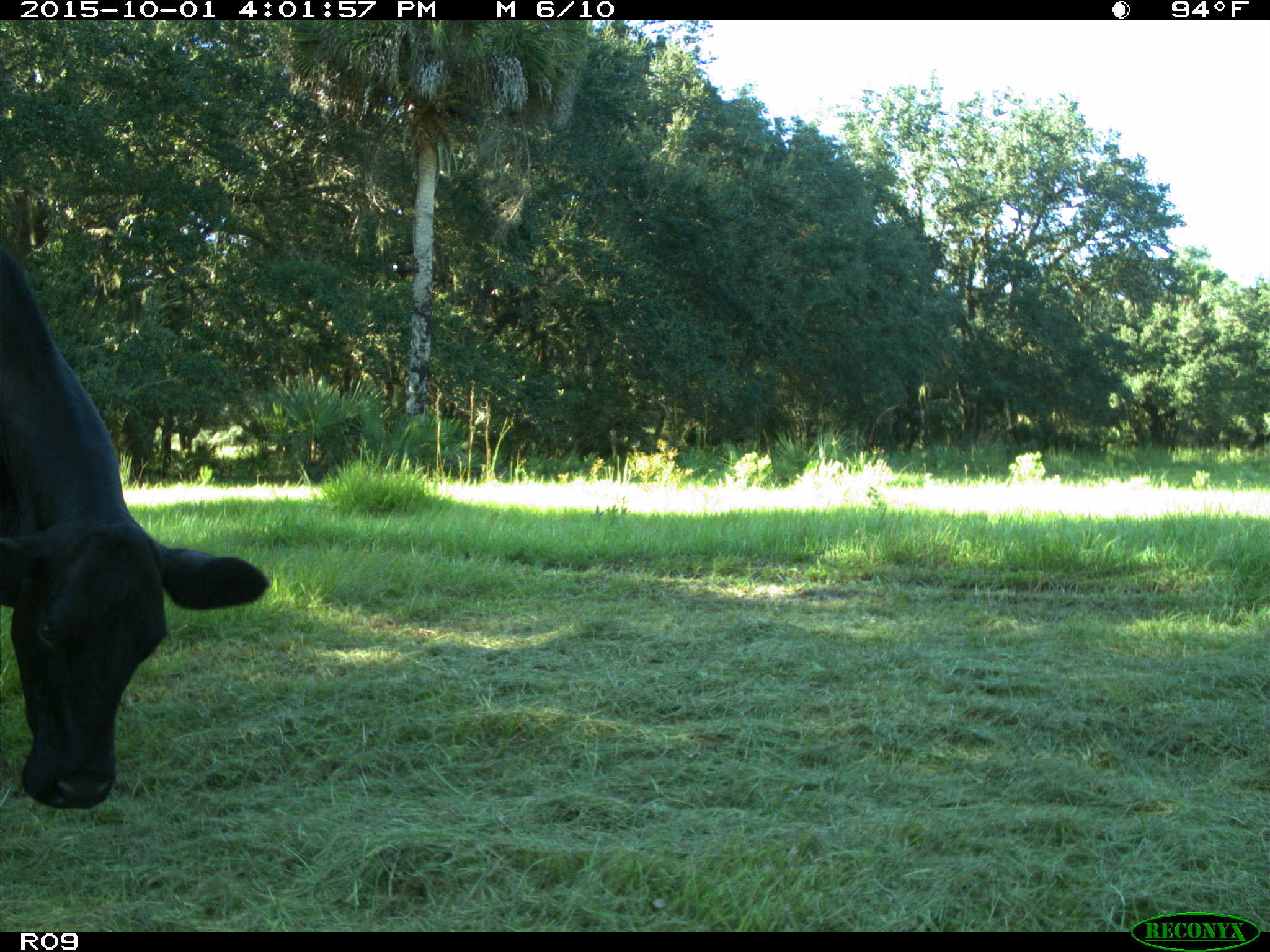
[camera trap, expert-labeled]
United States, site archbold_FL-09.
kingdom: Animalia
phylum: Chordata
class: Mammalia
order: Artiodactyla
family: Bovidae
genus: Bos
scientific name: Bos taurus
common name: domestic cow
Bos taurus (domestic cow).